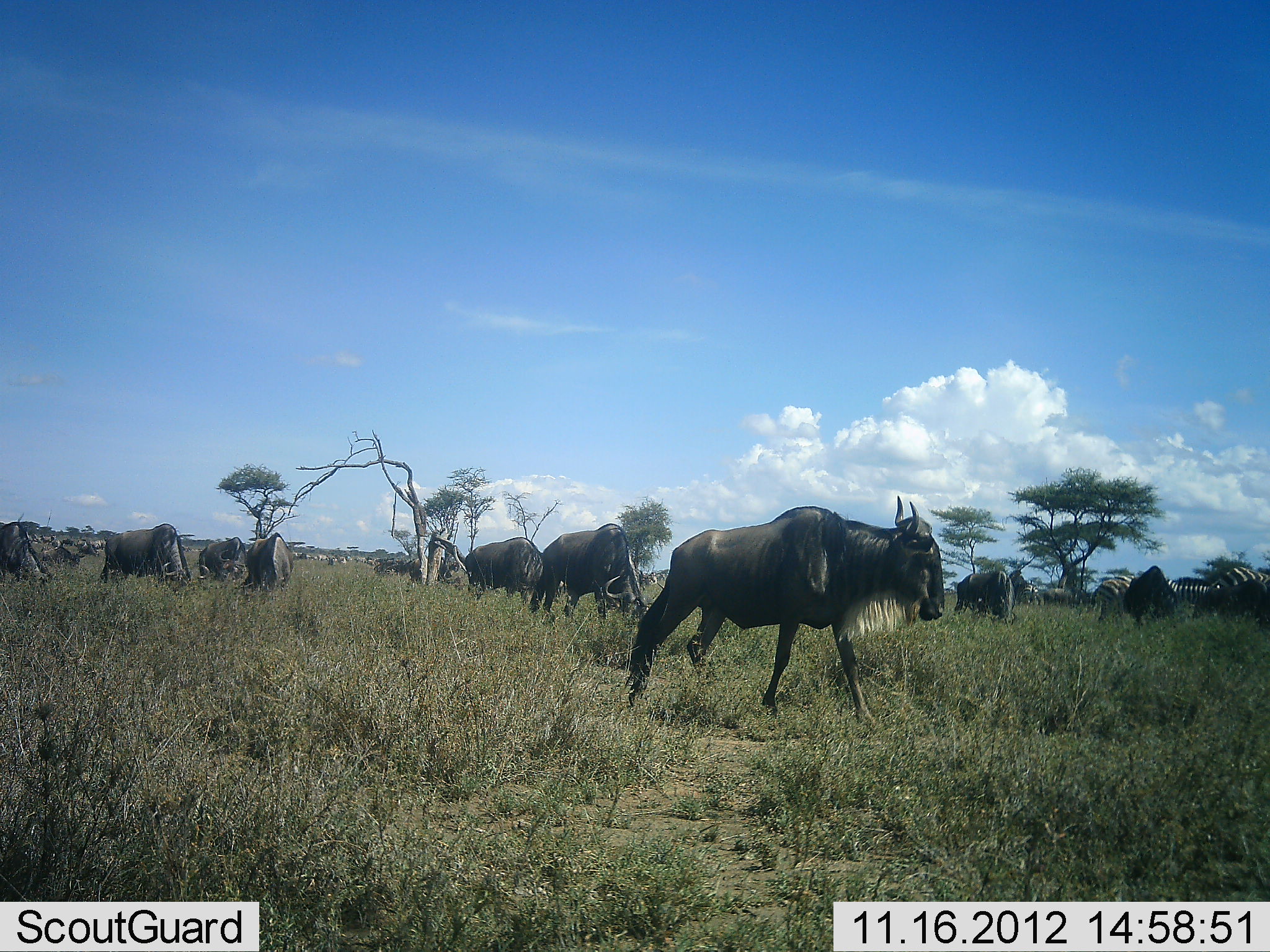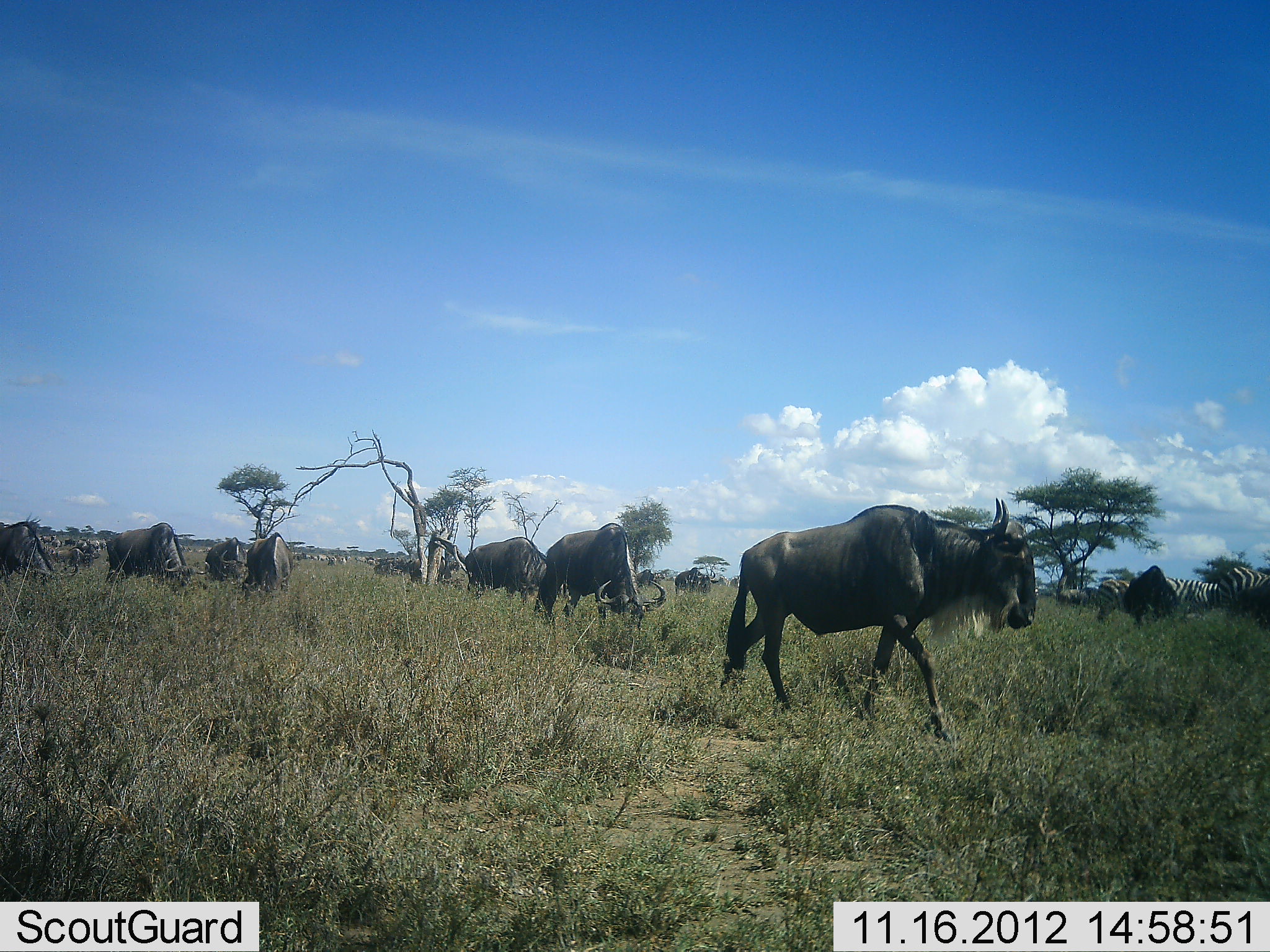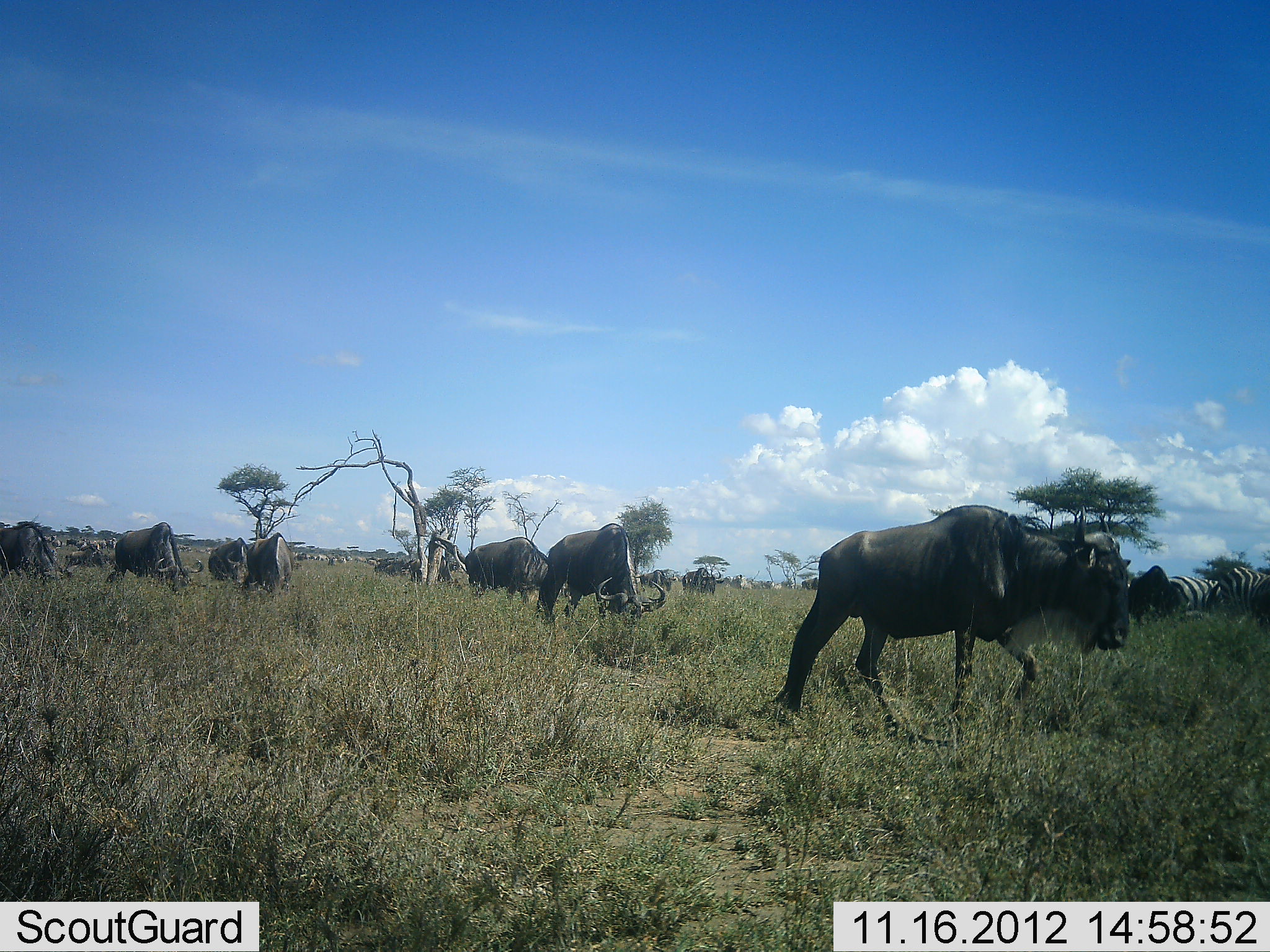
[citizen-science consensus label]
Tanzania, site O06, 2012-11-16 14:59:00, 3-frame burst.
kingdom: Animalia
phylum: Chordata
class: Mammalia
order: Artiodactyla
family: Bovidae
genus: Connochaetes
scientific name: Connochaetes taurinus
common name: blue wildebeest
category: wildebeest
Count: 11-50.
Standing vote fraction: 33%.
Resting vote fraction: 0%.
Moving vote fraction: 83%.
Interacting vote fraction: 0%.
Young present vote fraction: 0%.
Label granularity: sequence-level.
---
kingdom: Animalia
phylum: Chordata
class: Mammalia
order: Perissodactyla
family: Equidae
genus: Equus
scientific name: Equus quagga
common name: plains zebra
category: zebra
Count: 3.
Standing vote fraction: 70%.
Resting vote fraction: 0%.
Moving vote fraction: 60%.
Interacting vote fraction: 0%.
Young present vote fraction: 0%.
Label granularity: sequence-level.